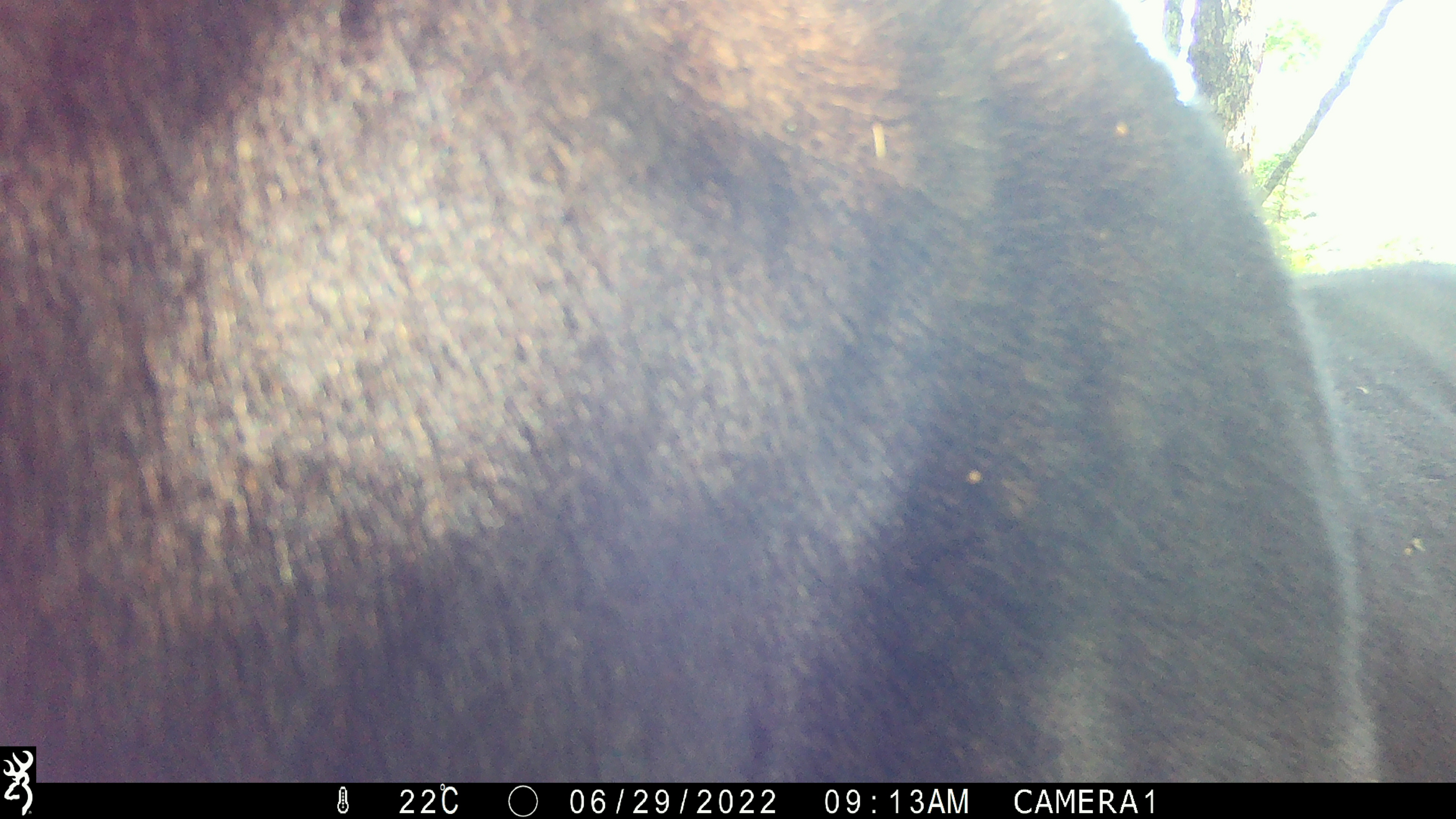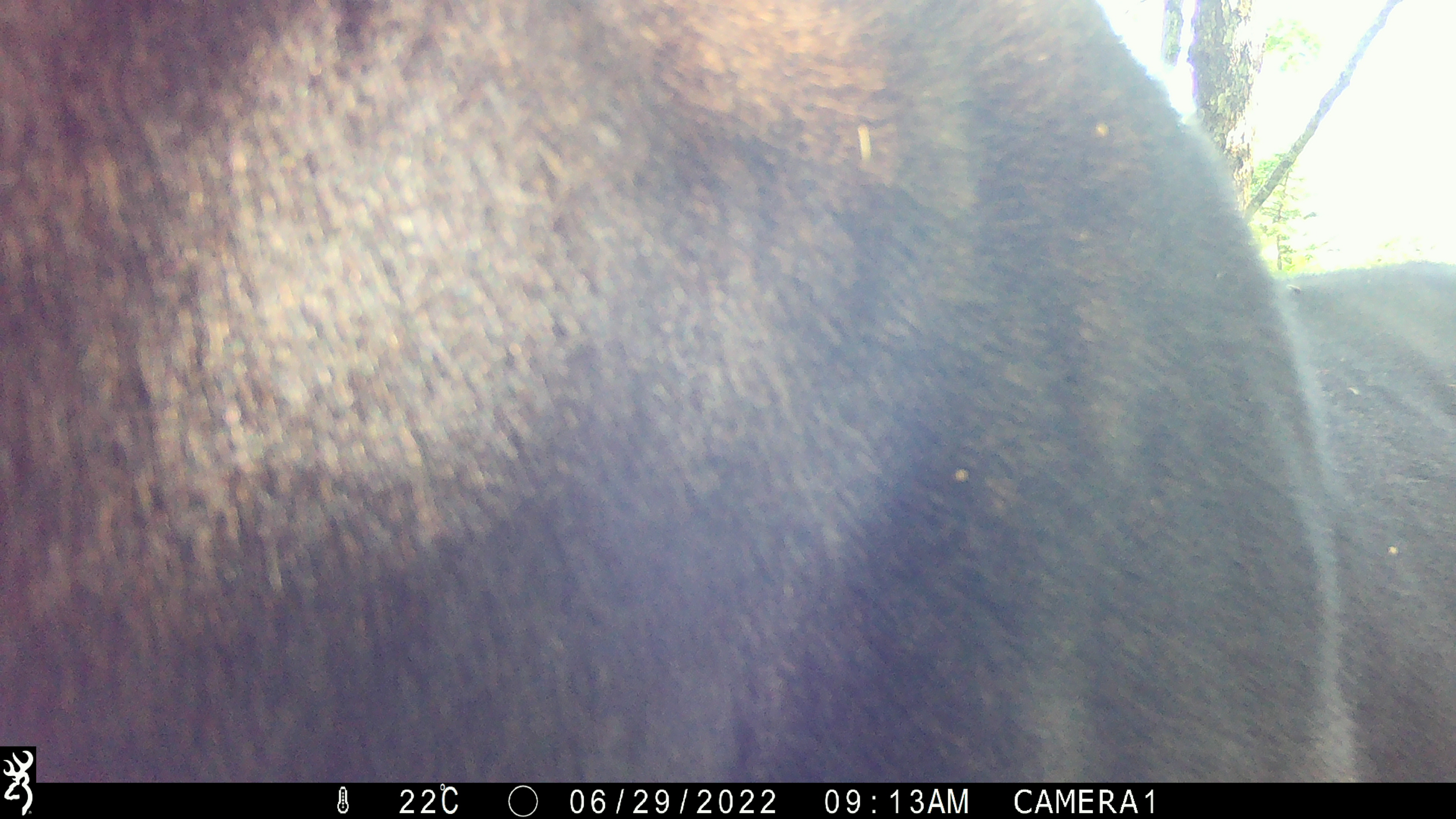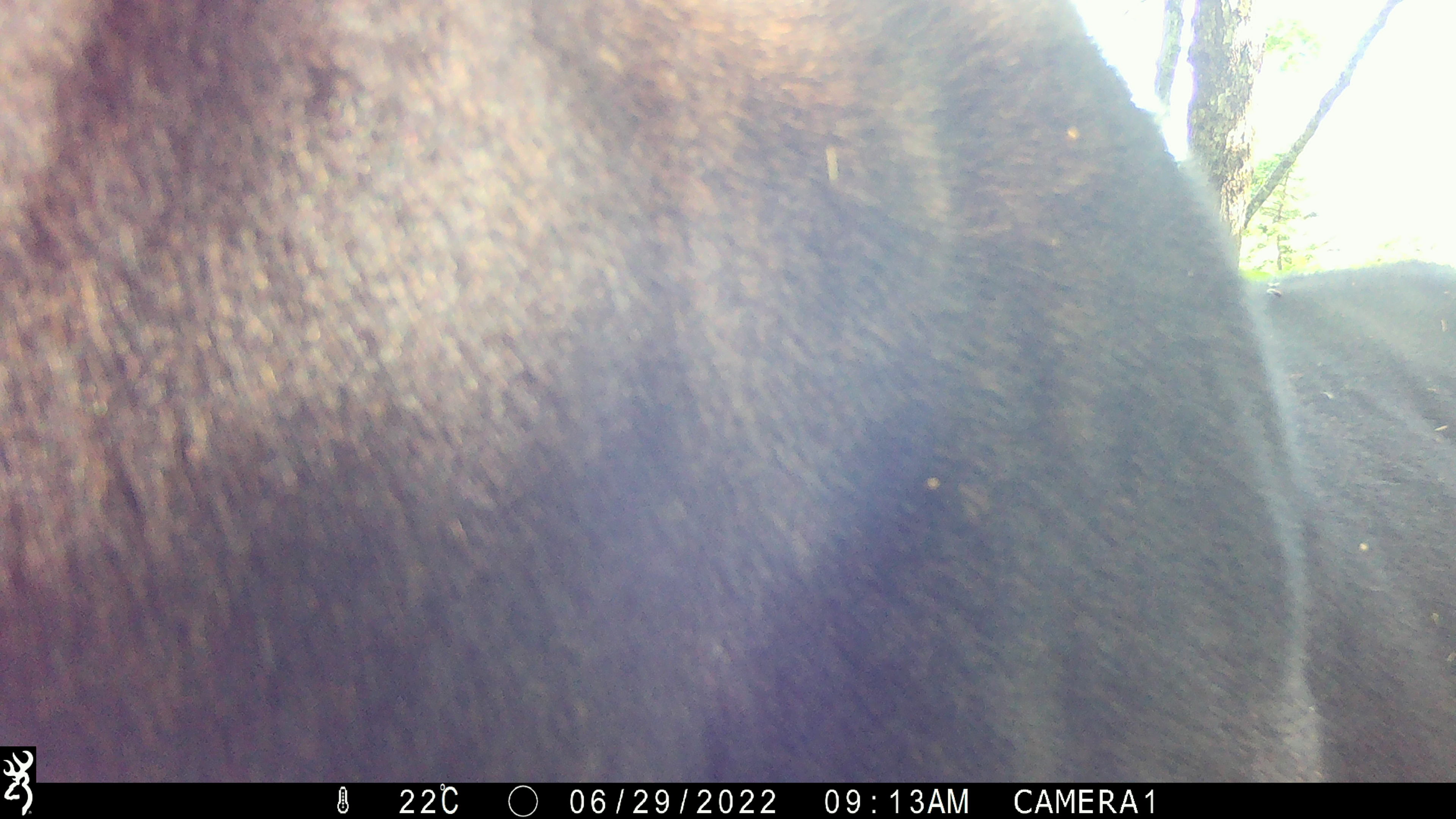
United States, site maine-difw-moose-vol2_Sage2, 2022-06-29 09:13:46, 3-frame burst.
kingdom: Animalia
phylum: Chordata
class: Mammalia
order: Artiodactyla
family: Cervidae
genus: Alces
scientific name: Alces alces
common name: moose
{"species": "moose (Alces alces)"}